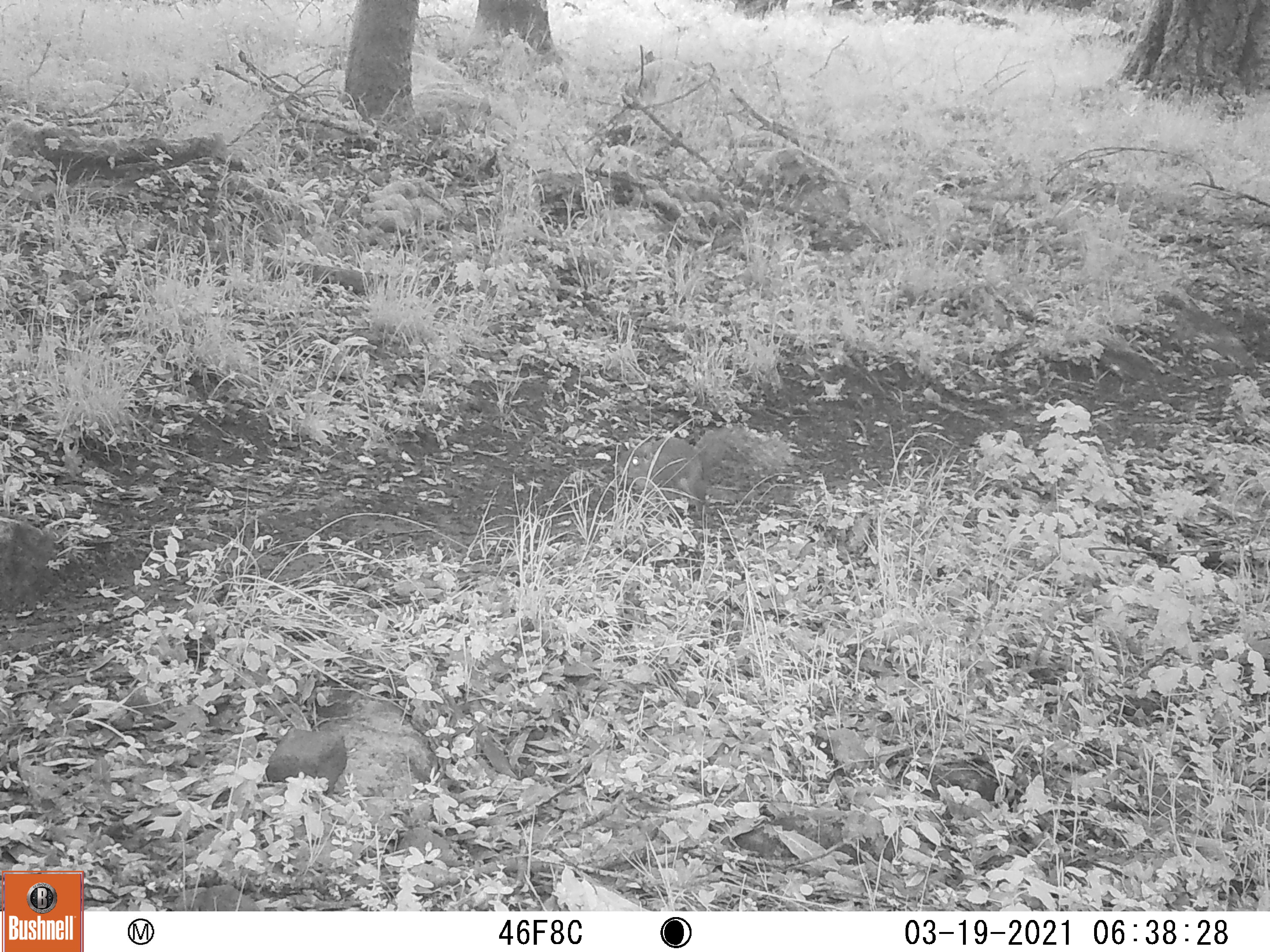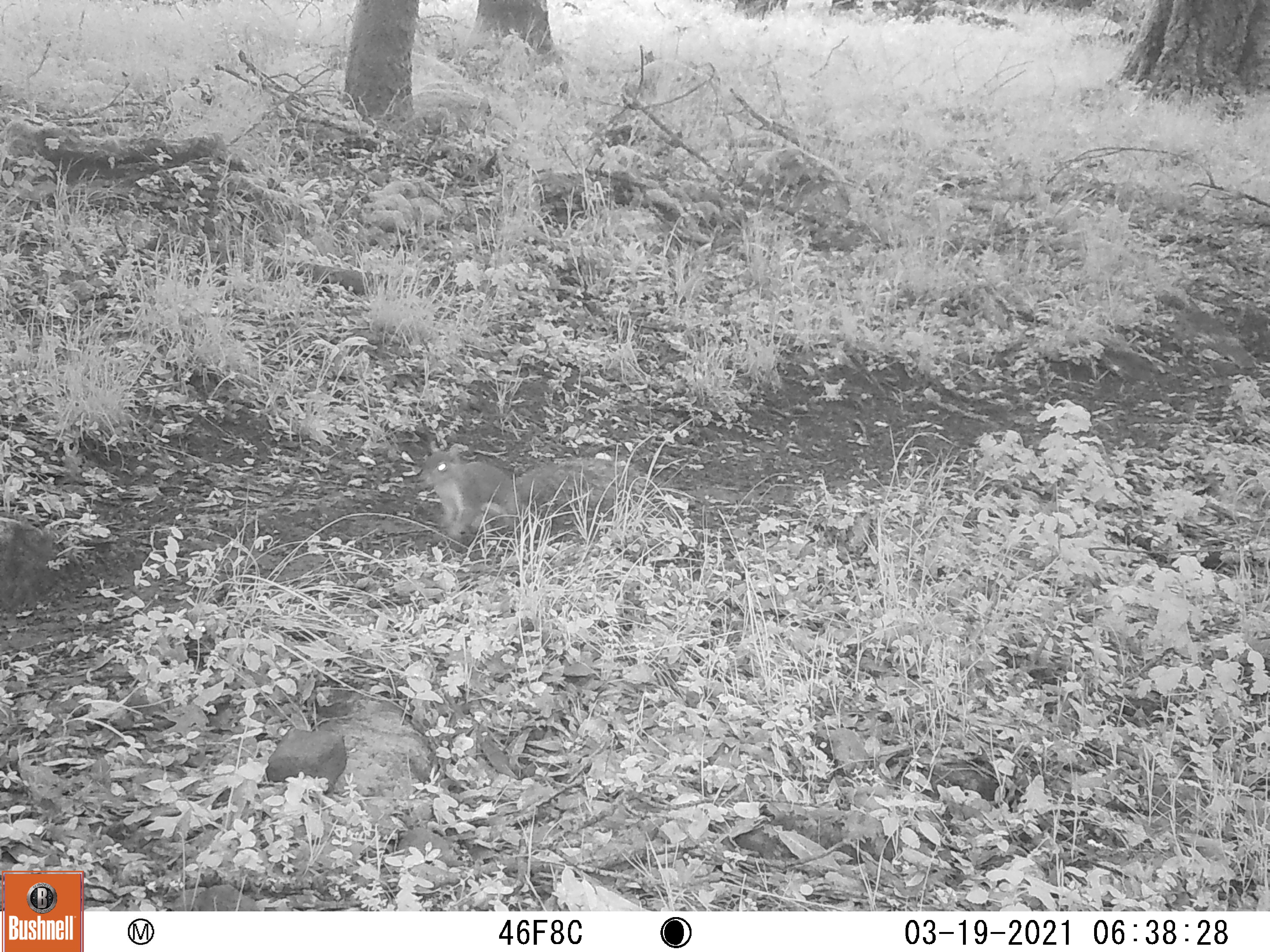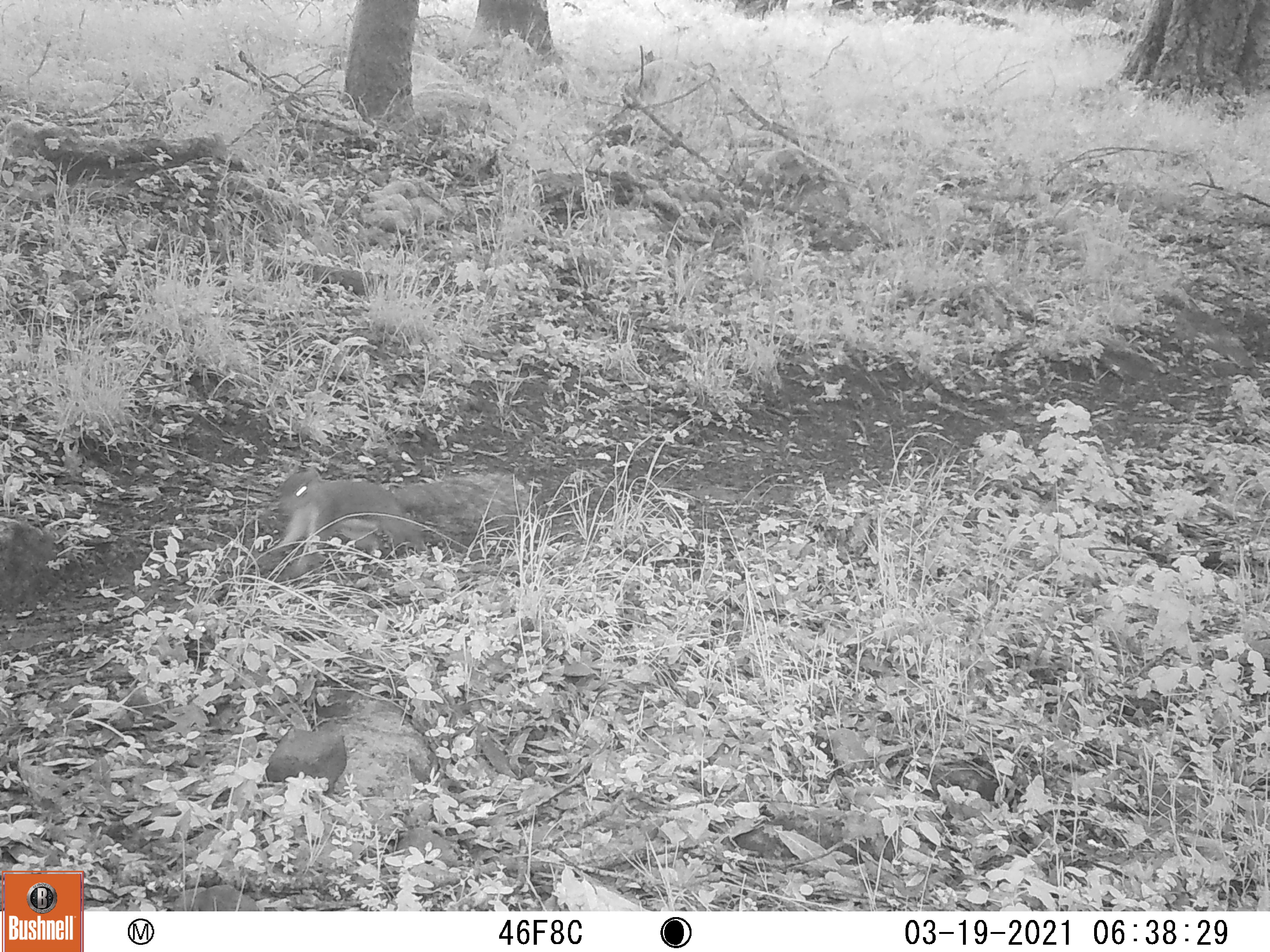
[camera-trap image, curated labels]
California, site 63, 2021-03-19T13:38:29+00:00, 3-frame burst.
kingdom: Animalia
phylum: Chordata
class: Mammalia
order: Rodentia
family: Sciuridae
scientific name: Sciuridae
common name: squirrel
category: unknown squirrel